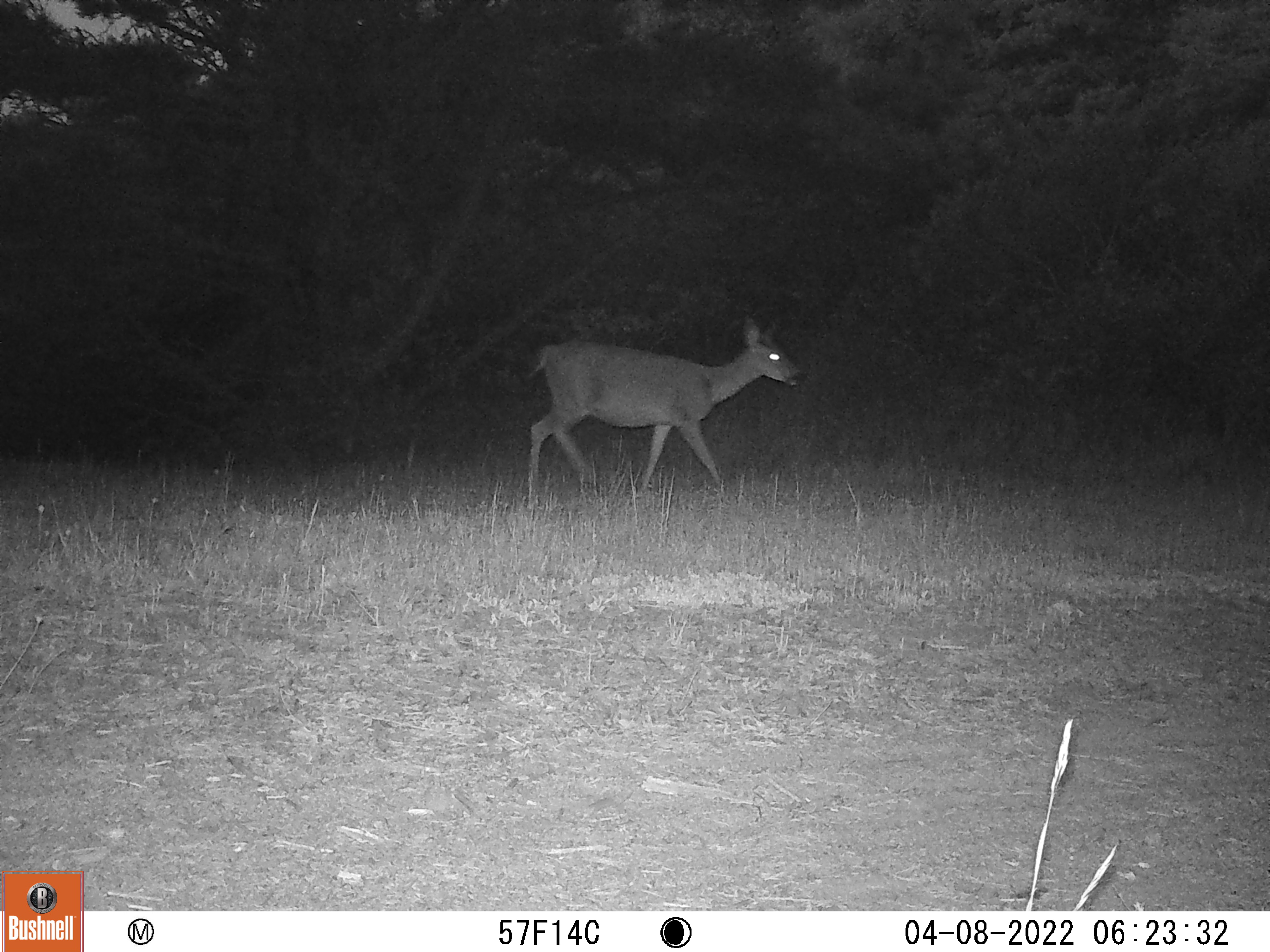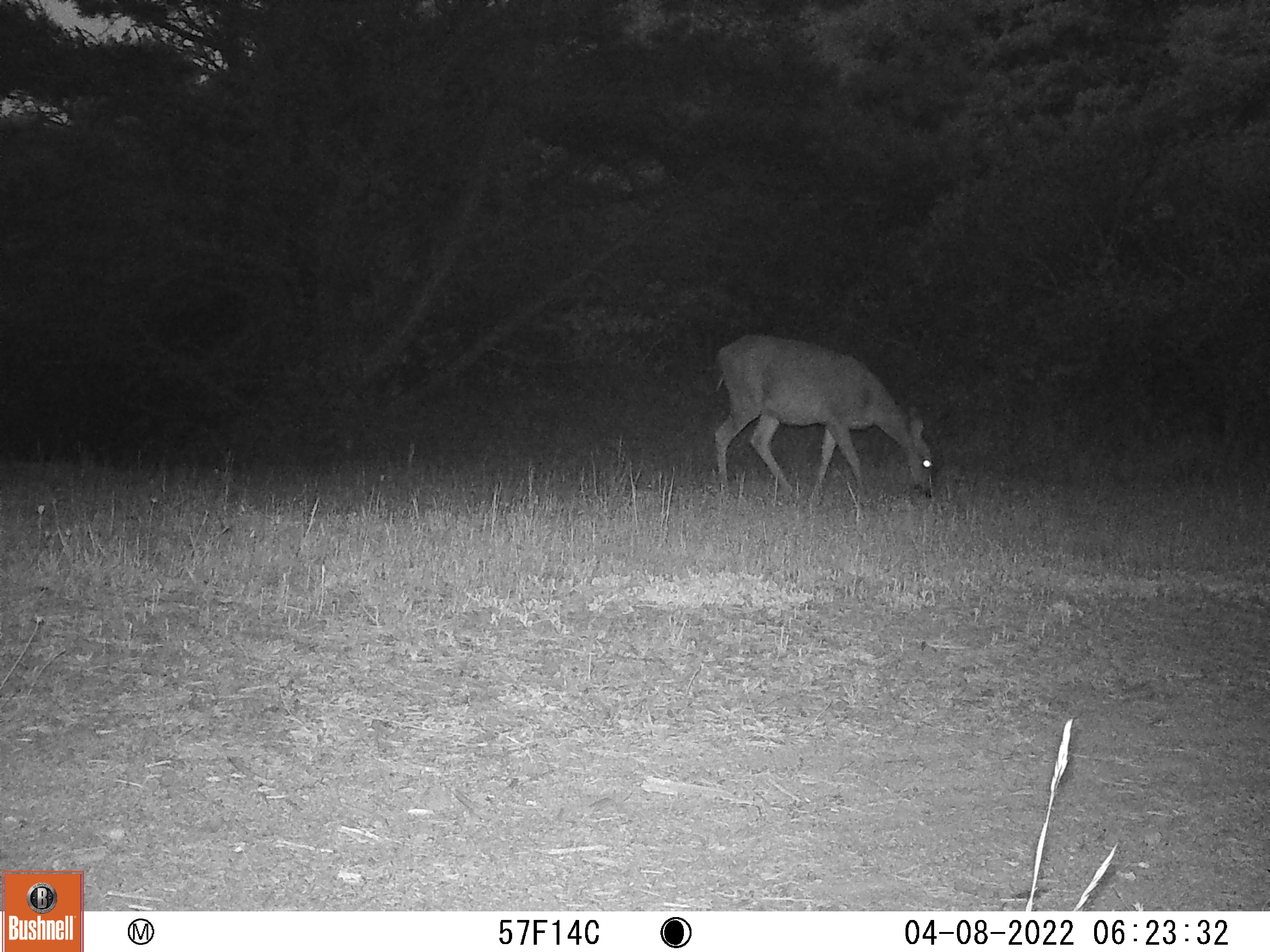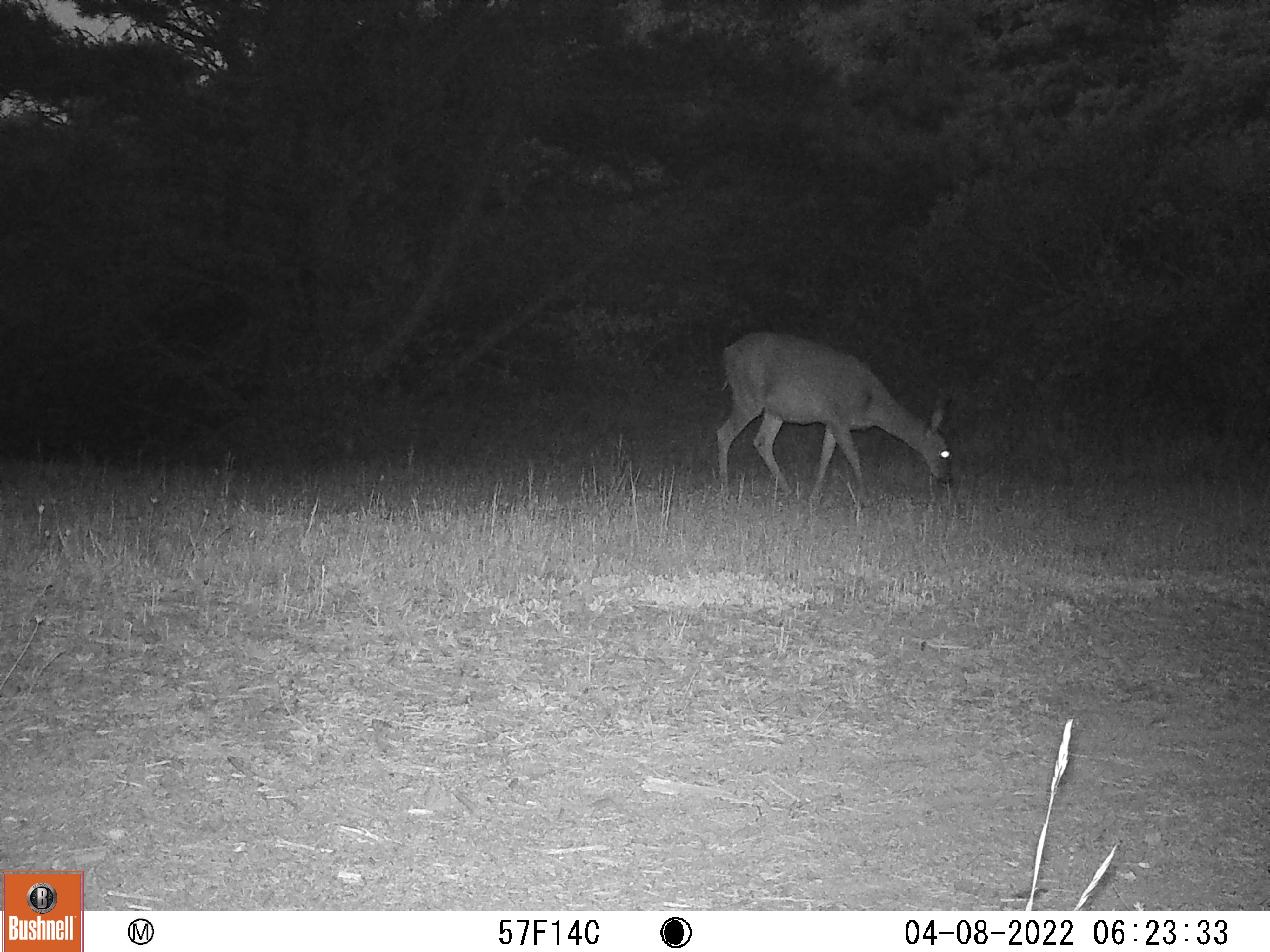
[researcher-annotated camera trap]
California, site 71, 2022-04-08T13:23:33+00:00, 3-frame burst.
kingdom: Animalia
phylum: Chordata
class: Mammalia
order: Artiodactyla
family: Cervidae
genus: Odocoileus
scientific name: Odocoileus hemionus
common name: mule deer